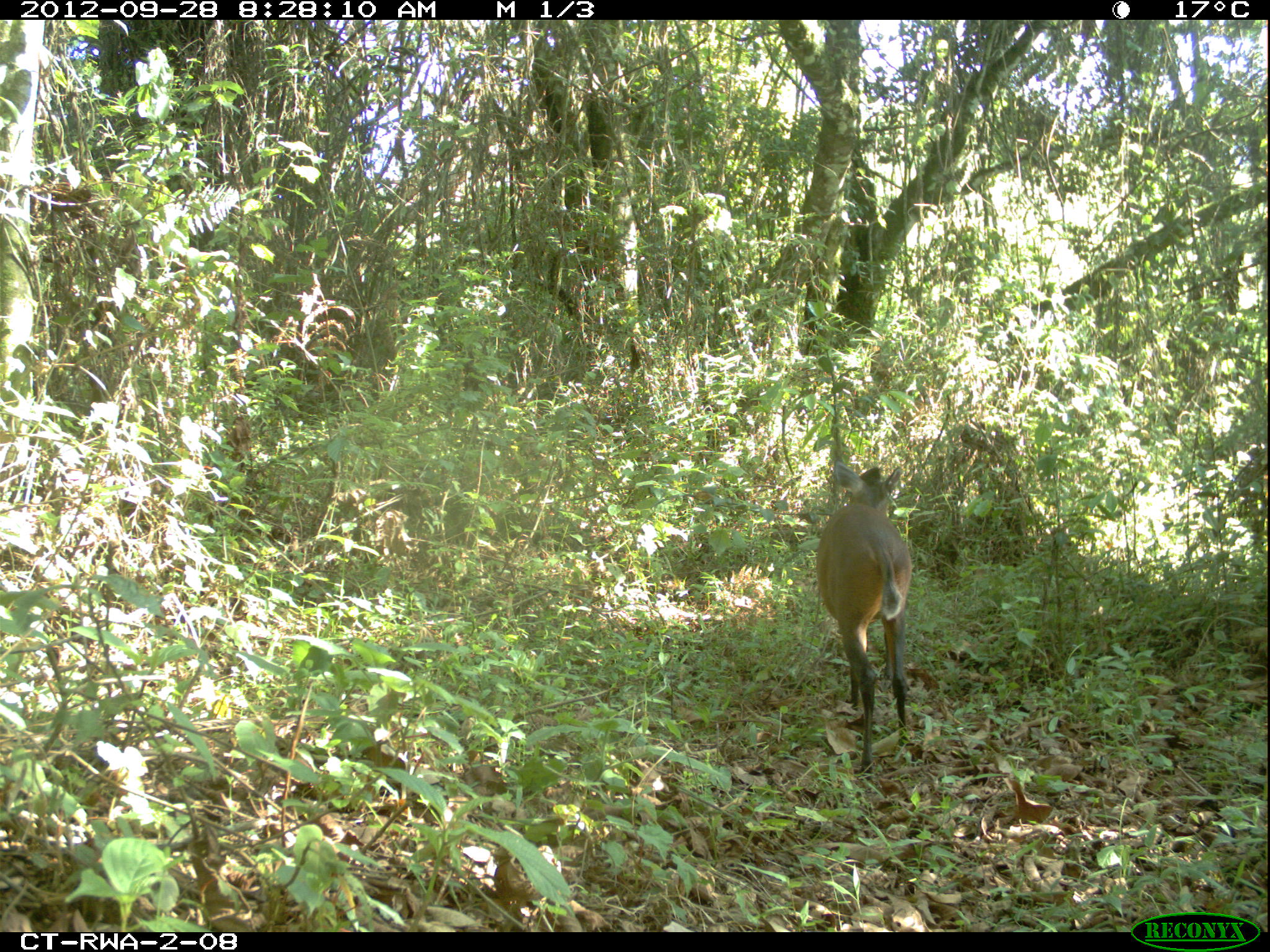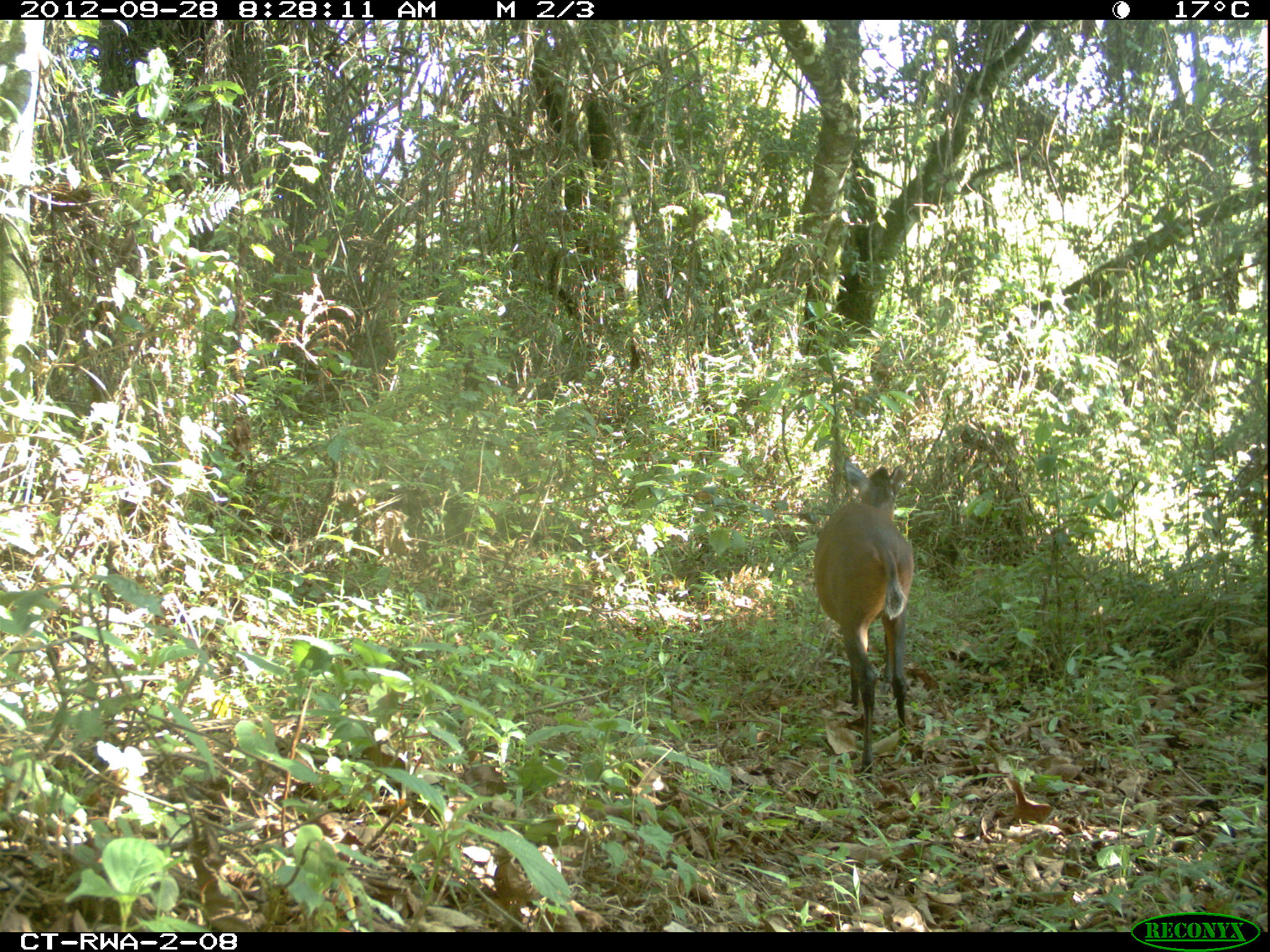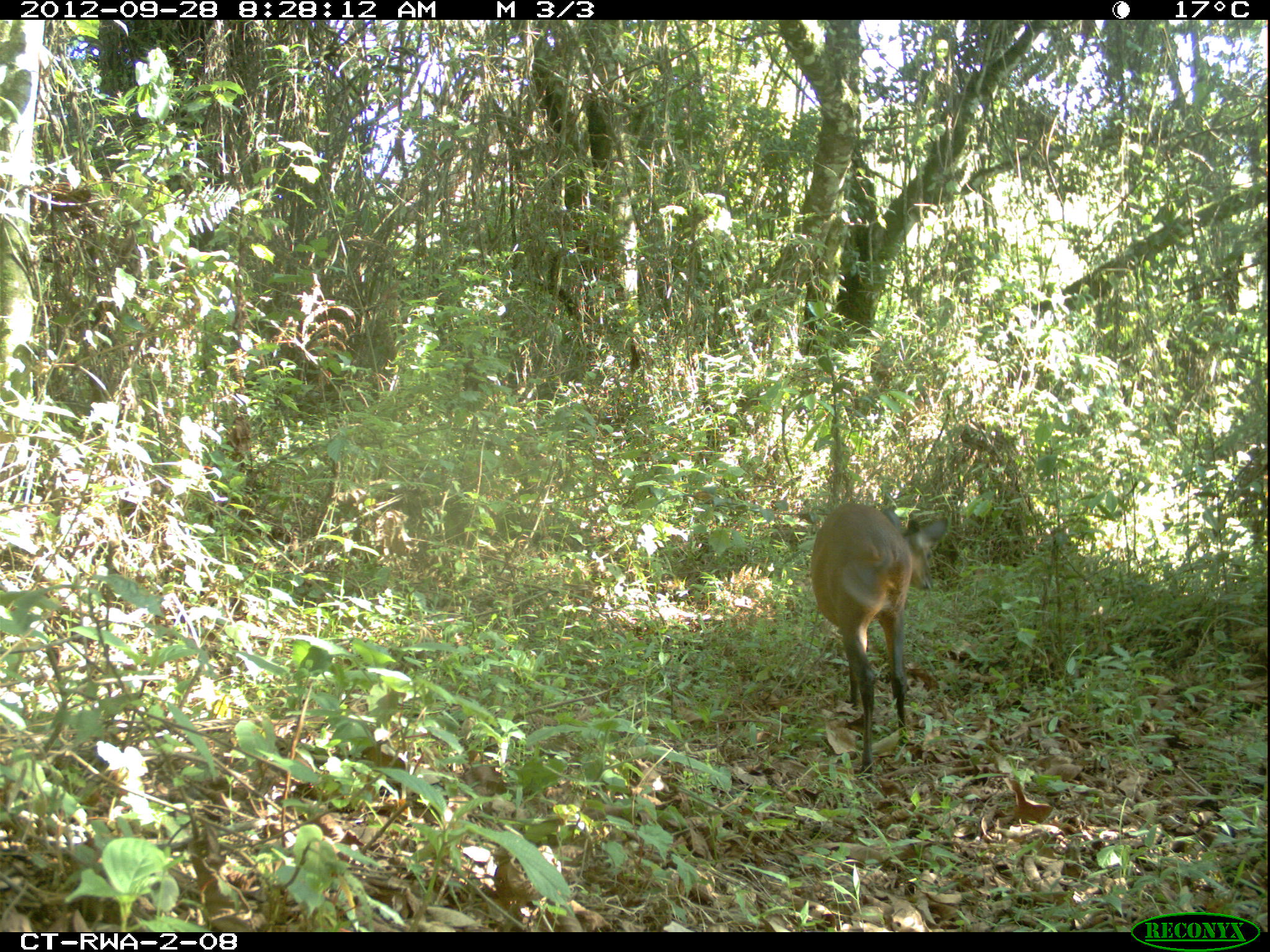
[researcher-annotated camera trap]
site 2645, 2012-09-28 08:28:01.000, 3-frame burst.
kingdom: Animalia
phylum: Chordata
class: Mammalia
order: Artiodactyla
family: Bovidae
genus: Cephalophus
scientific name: Cephalophus nigrifrons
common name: black-fronted duiker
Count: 2.